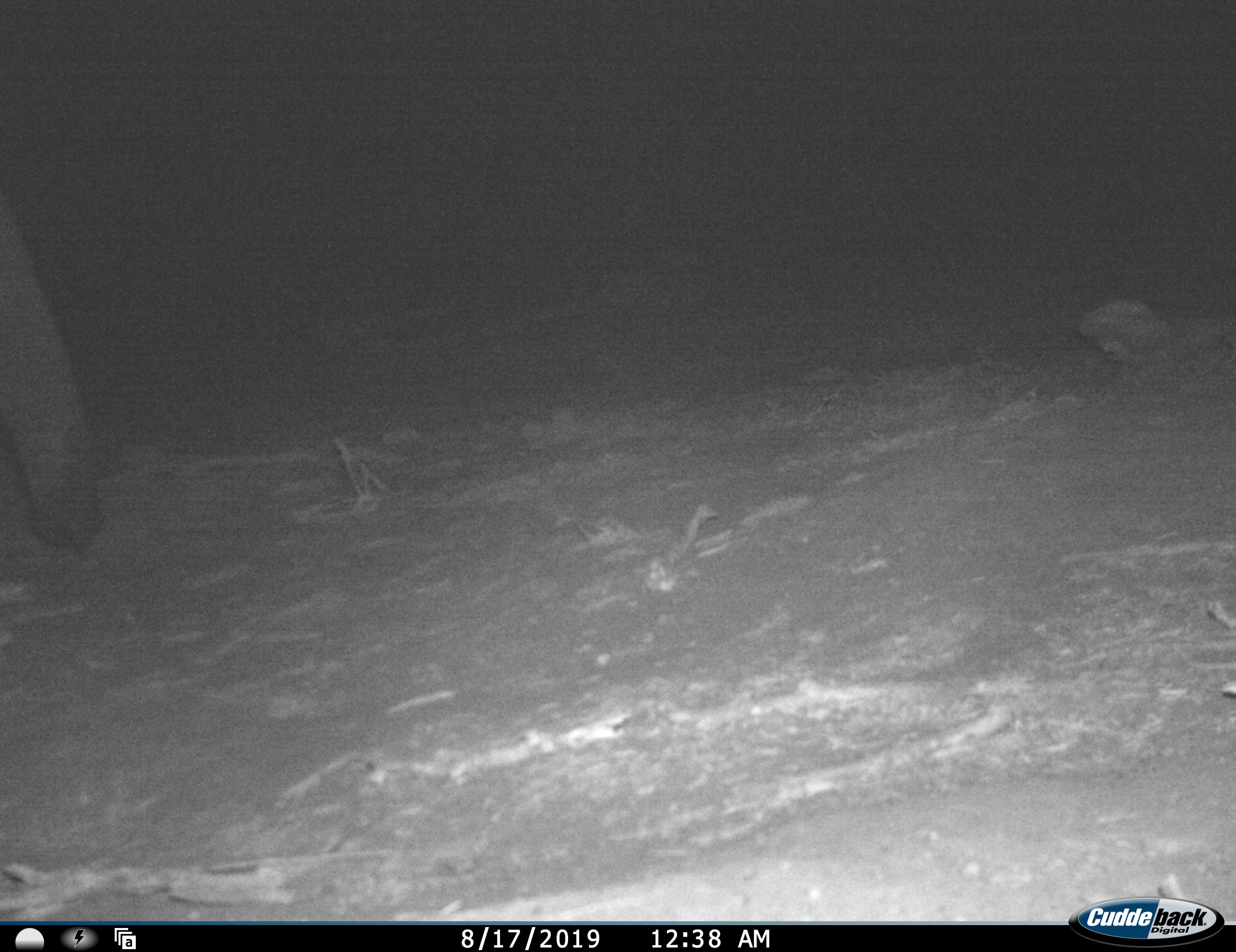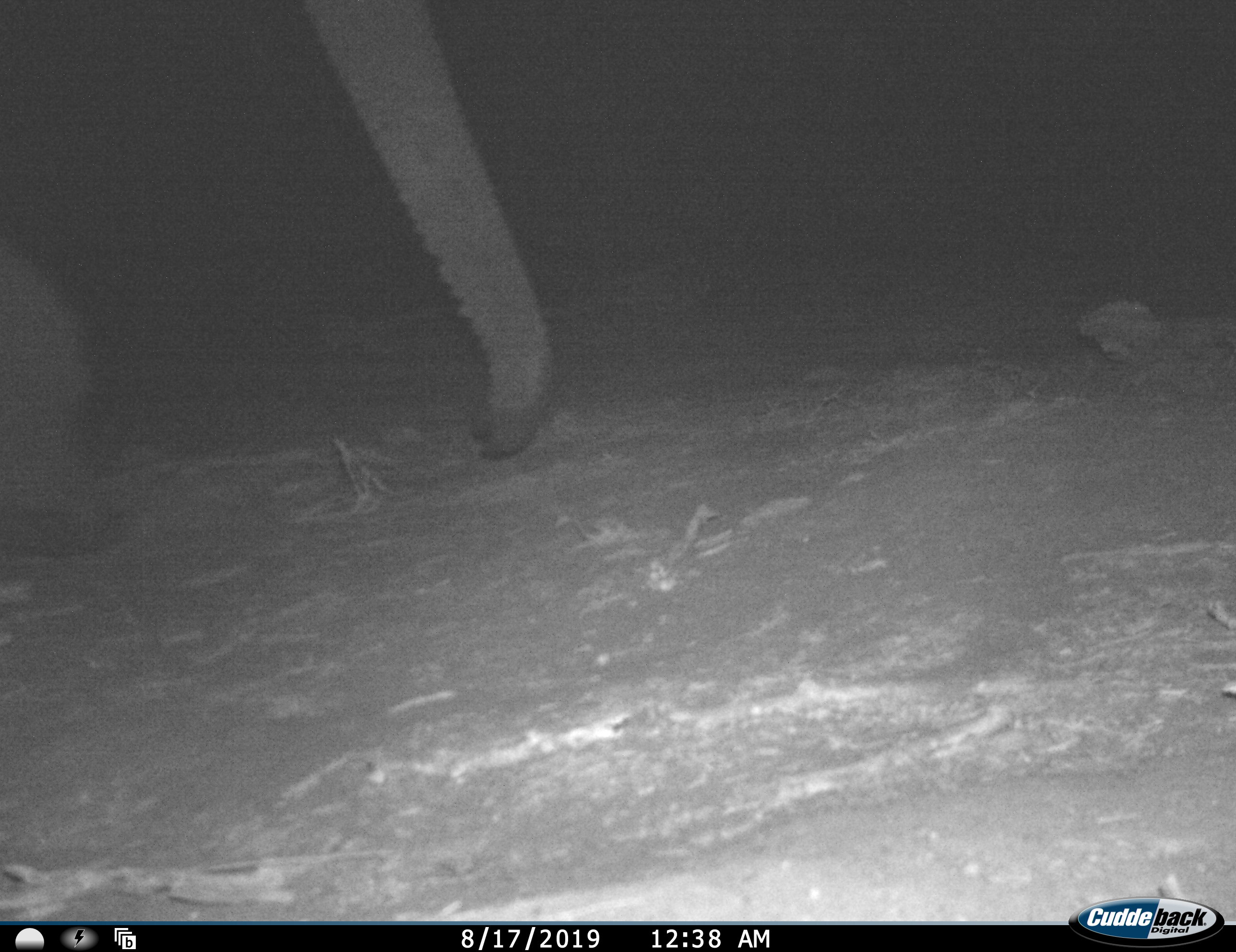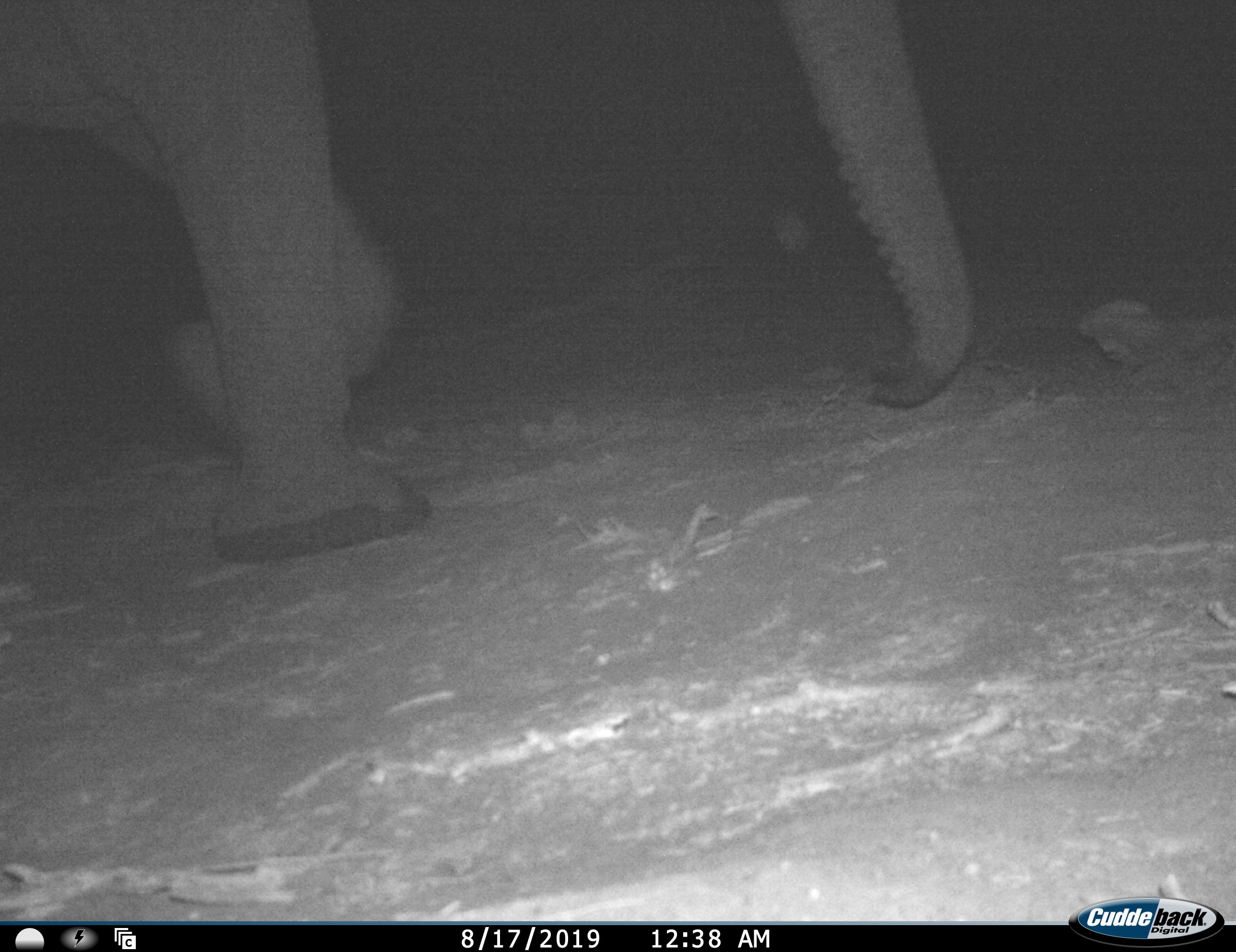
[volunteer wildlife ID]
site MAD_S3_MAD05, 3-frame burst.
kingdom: Animalia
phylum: Chordata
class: Mammalia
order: Proboscidea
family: Elephantidae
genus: Loxodonta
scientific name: Loxodonta africana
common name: african bush elephant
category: elephant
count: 1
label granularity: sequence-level